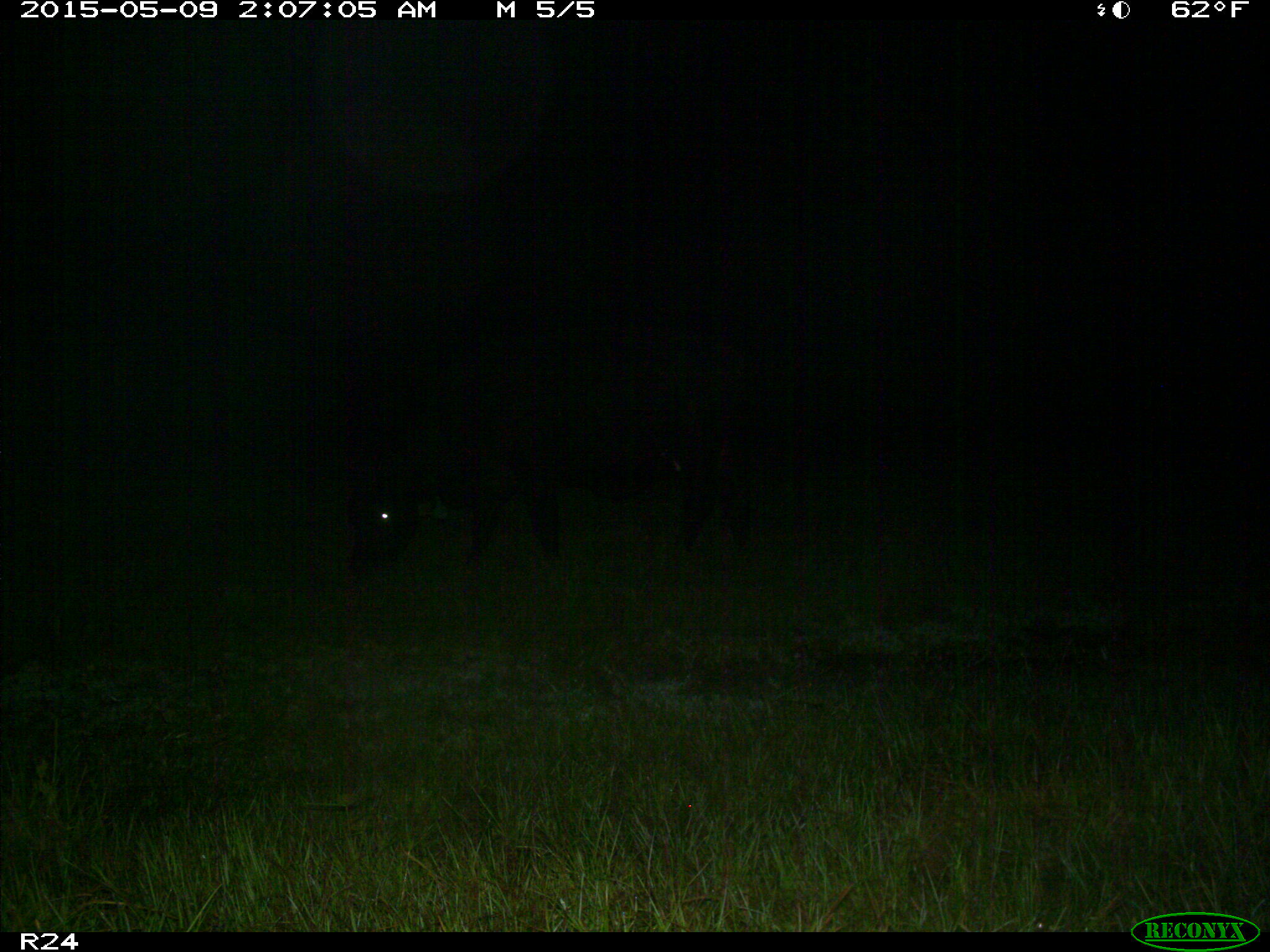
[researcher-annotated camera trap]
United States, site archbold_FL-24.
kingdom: Animalia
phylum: Chordata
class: Mammalia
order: Artiodactyla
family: Bovidae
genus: Bos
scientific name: Bos taurus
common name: domestic cow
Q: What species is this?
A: Bos taurus (domestic cow).